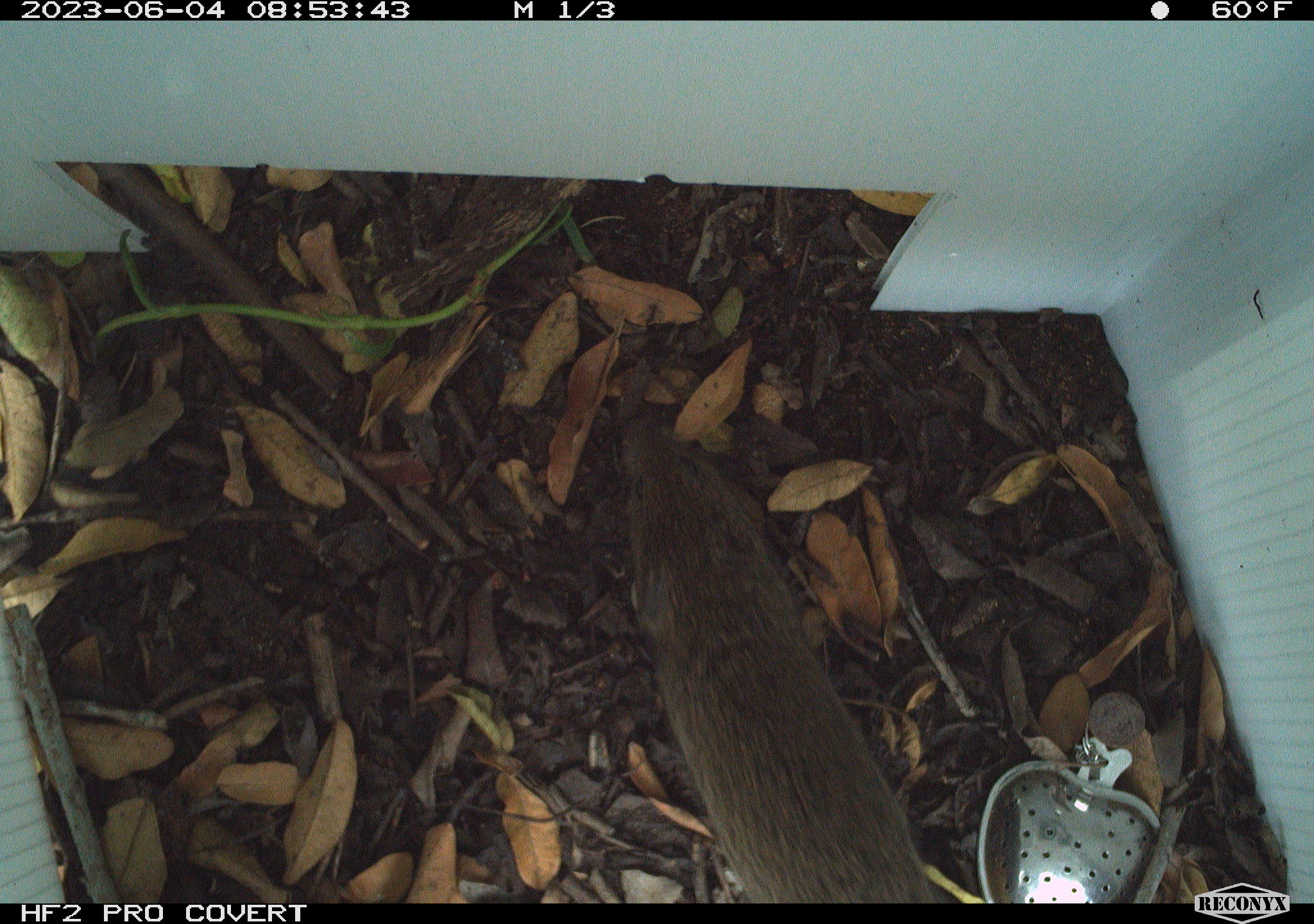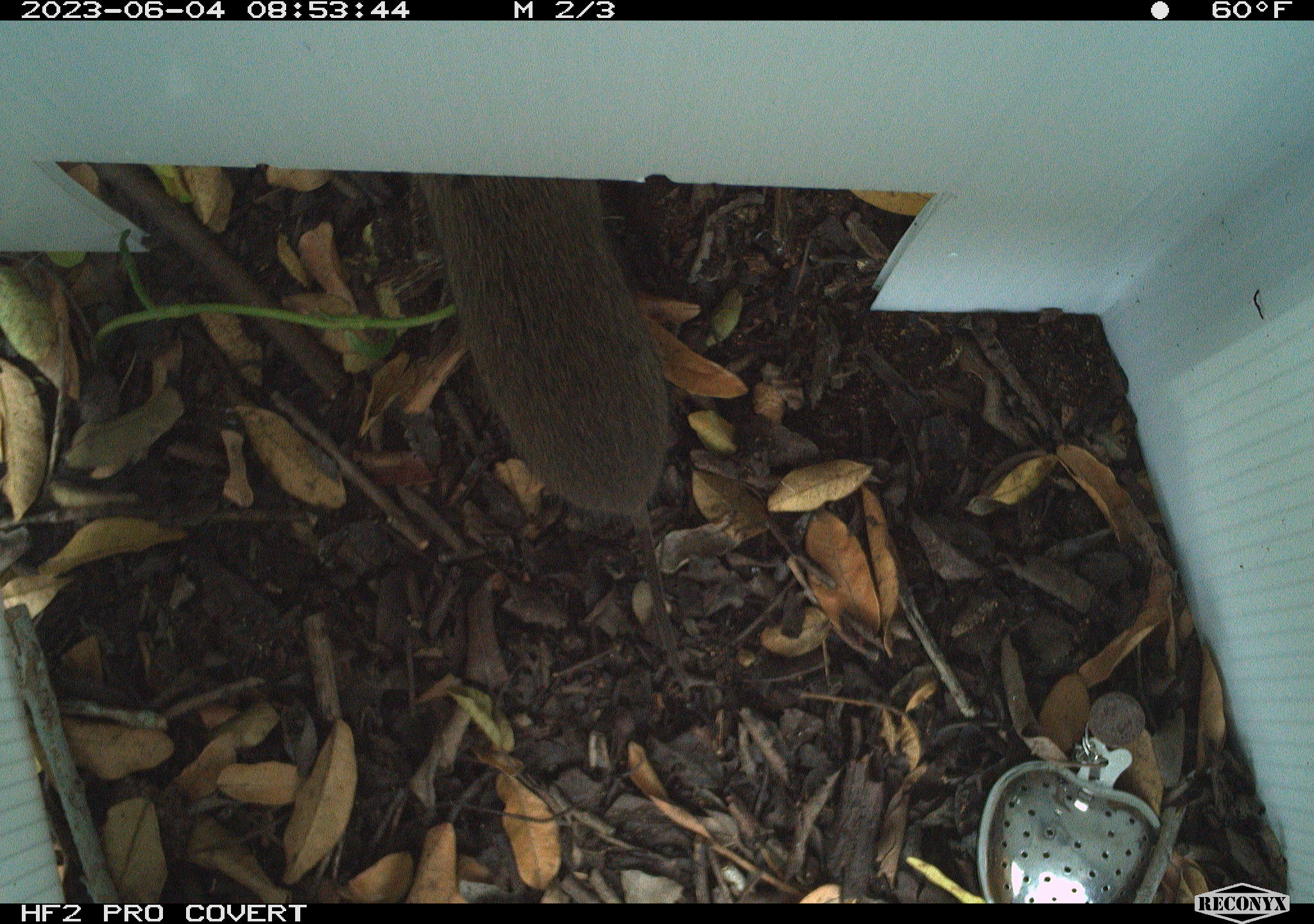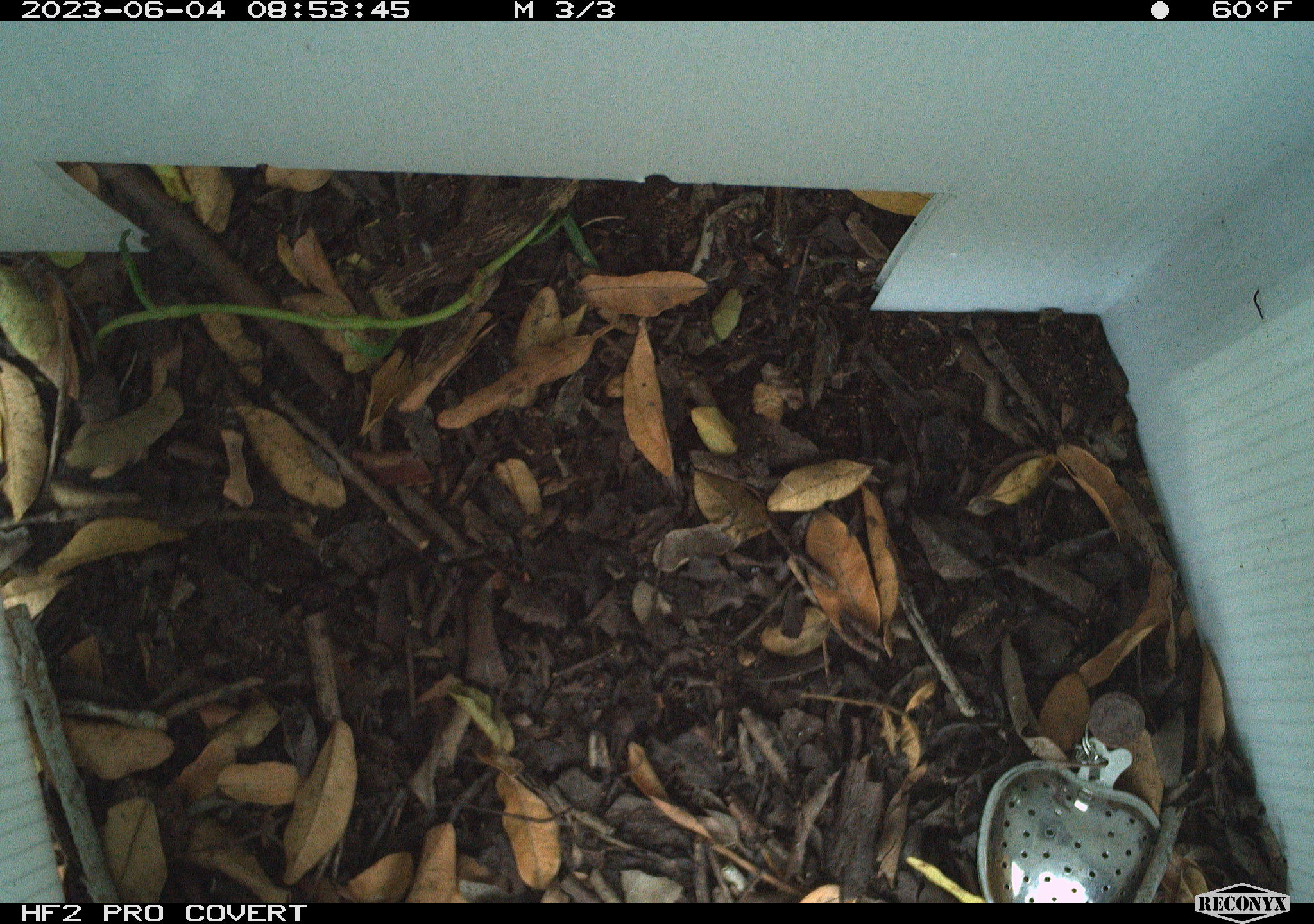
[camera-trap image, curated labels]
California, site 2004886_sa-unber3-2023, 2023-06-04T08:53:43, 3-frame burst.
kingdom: Animalia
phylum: Chordata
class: Mammalia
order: Rodentia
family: Cricetidae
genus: Microtus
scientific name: Microtus californicus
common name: california vole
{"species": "california vole (Microtus californicus)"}